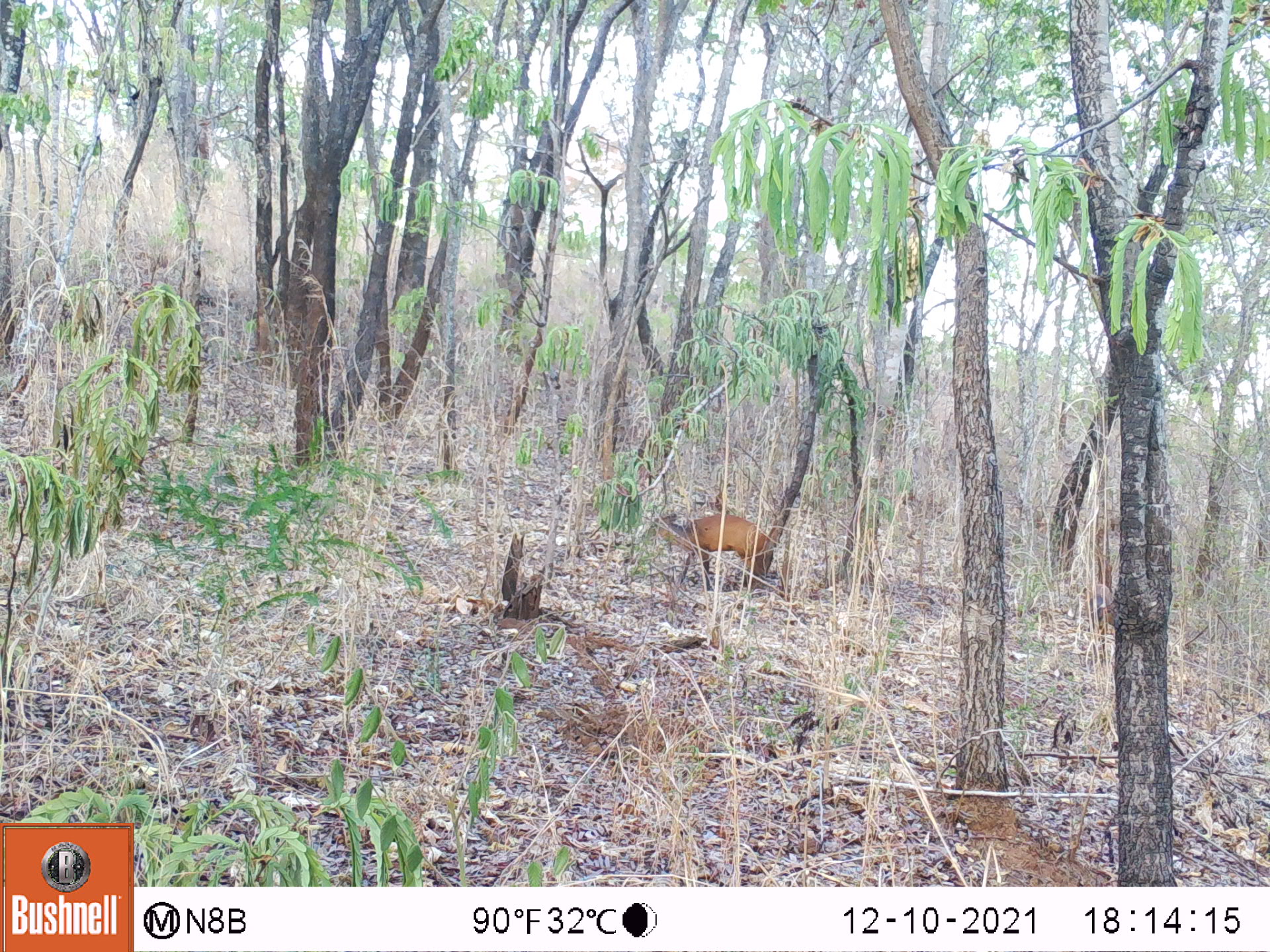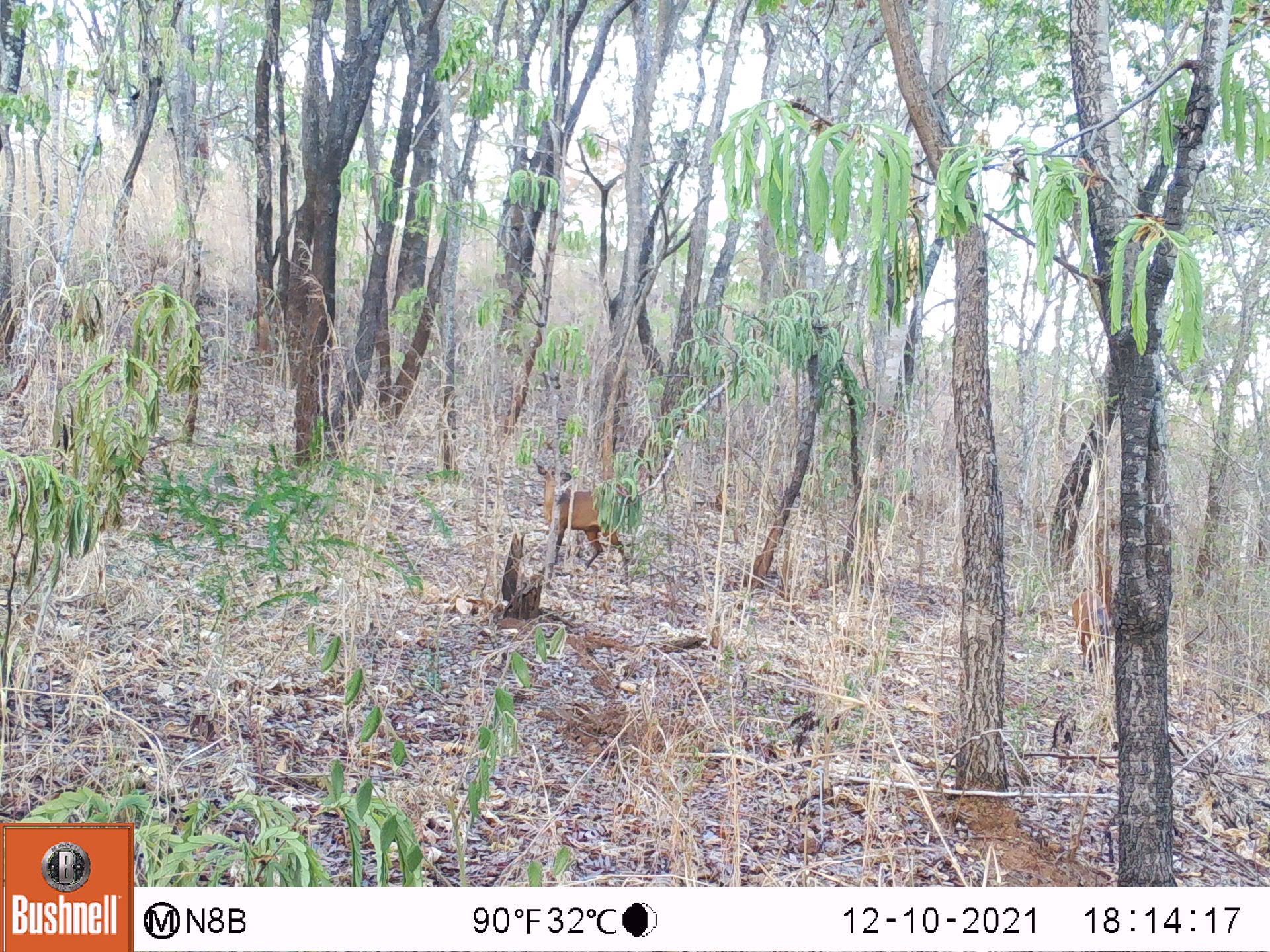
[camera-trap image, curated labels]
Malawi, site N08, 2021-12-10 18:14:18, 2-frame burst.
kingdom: Animalia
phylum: Chordata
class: Mammalia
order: Artiodactyla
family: Bovidae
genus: Cephalophorus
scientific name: Cephalophorus natalensis natalensis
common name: red duiker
Red duiker (Cephalophorus natalensis natalensis), count 1.